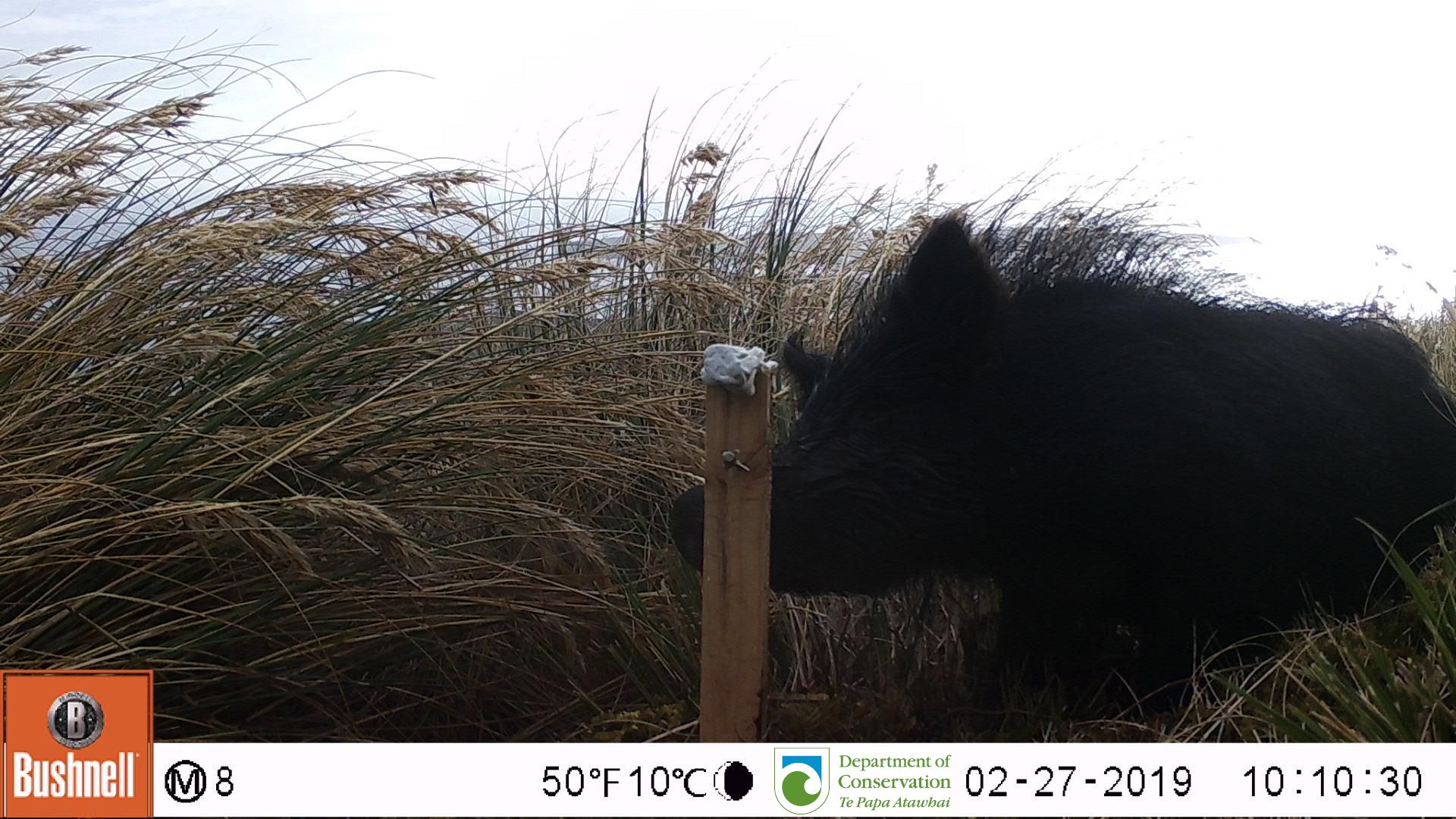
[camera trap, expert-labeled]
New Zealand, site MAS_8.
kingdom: Animalia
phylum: Chordata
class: Mammalia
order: Artiodactyla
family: Suidae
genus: Sus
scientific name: Sus scrofa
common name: pig